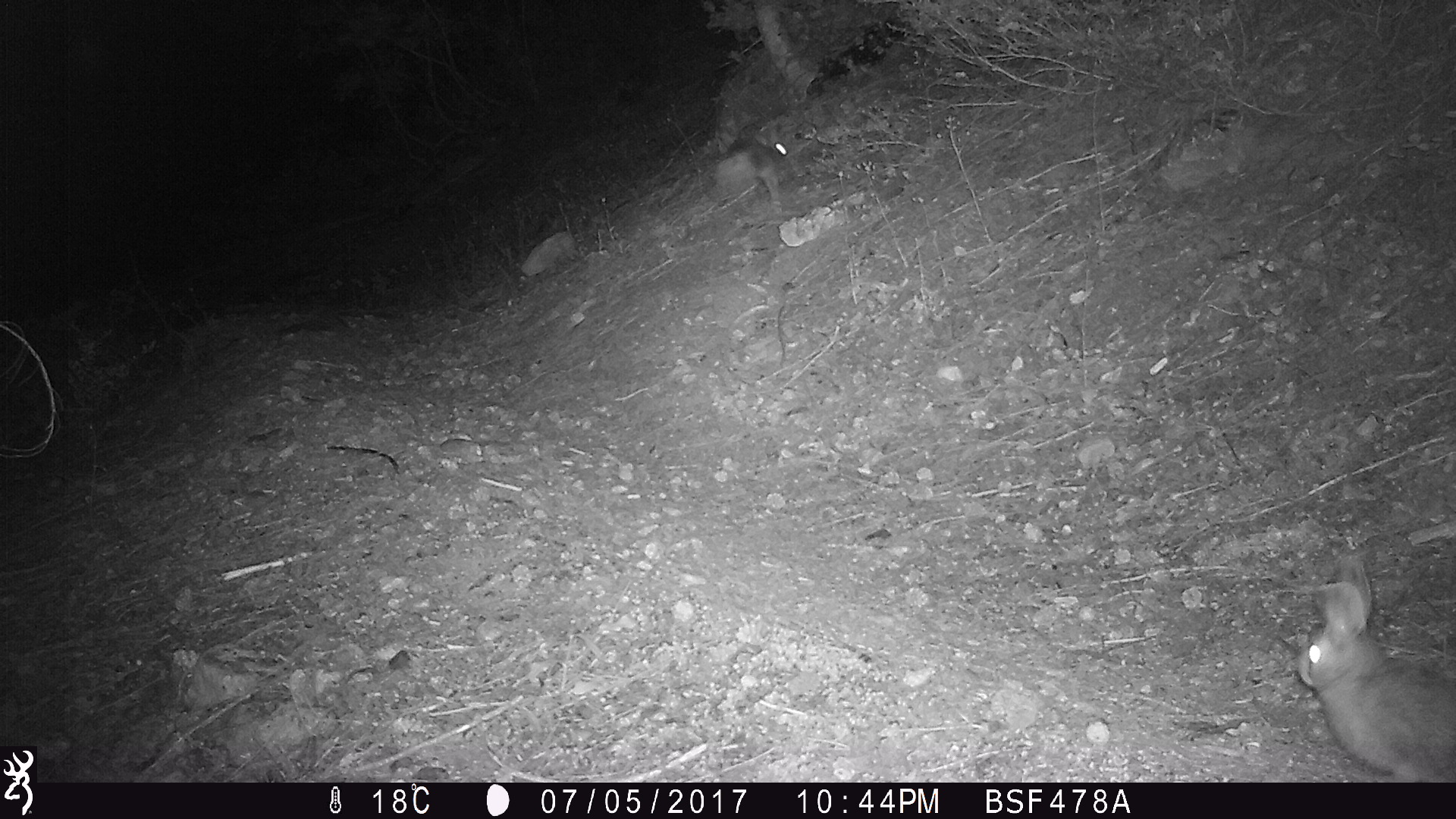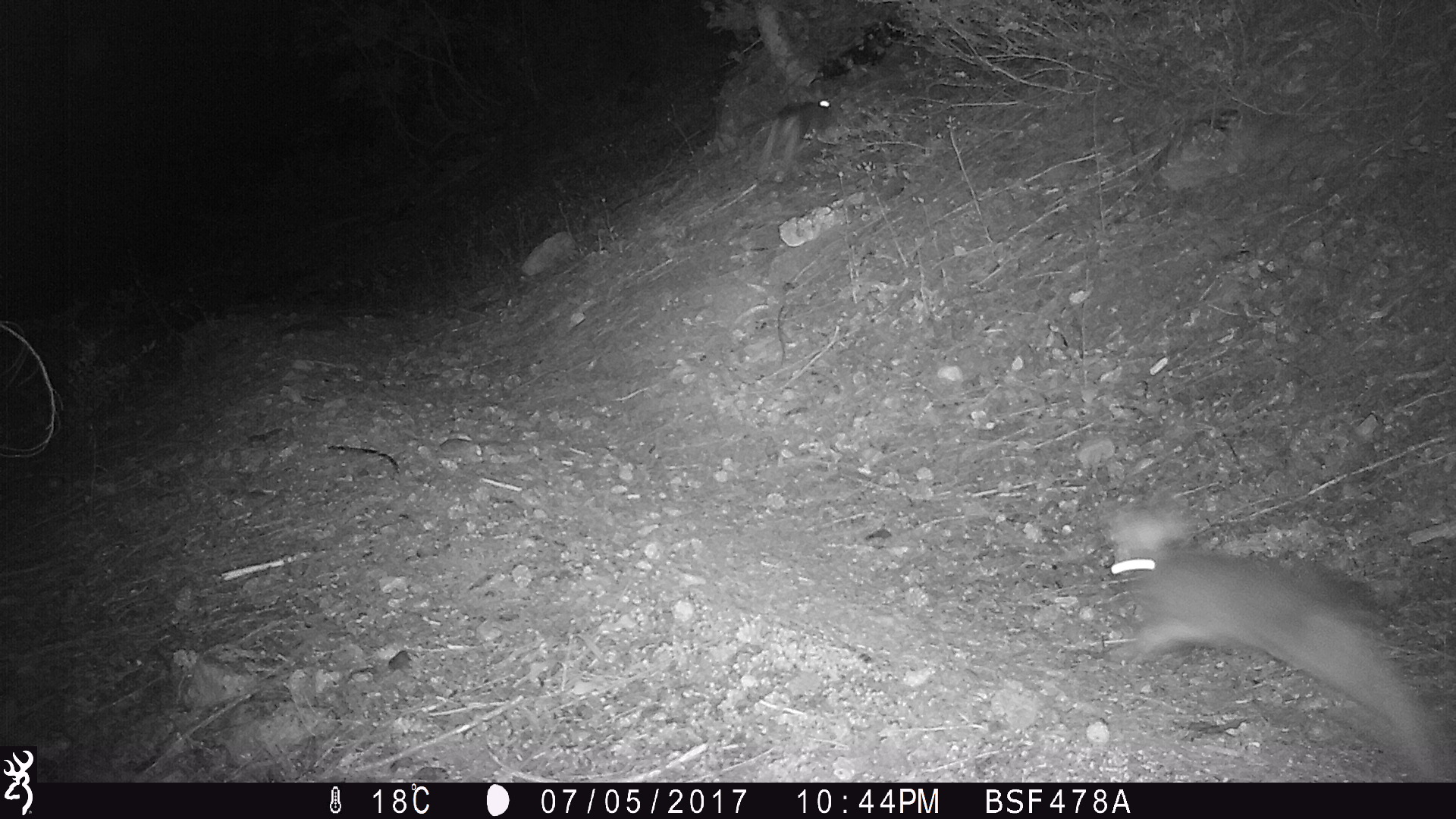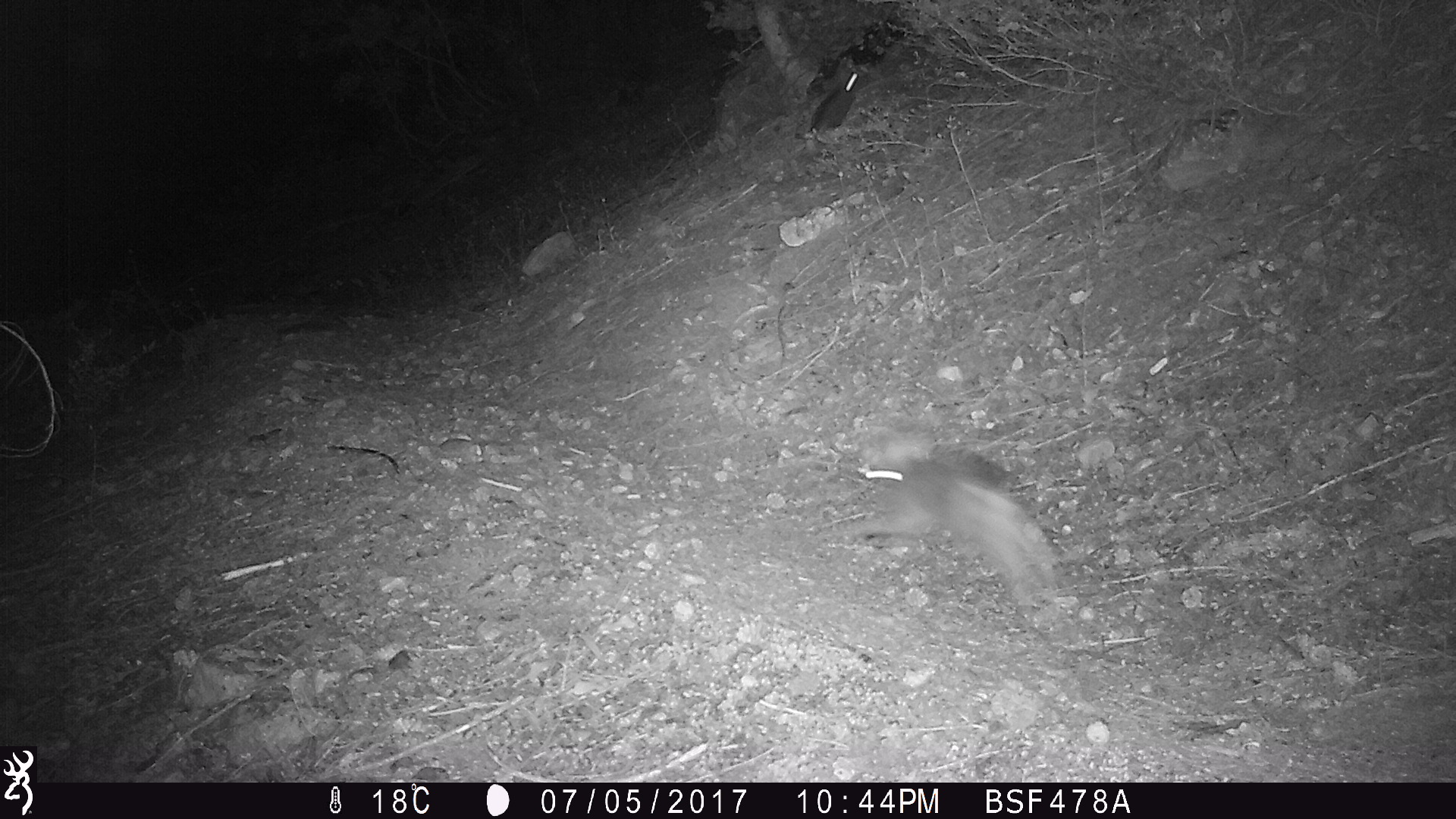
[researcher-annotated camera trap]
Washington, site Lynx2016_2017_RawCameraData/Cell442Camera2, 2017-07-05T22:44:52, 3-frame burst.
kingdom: Animalia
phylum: Chordata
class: Mammalia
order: Lagomorpha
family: Leporidae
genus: Lepus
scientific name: Lepus americanus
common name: snowshoe hare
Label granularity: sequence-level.